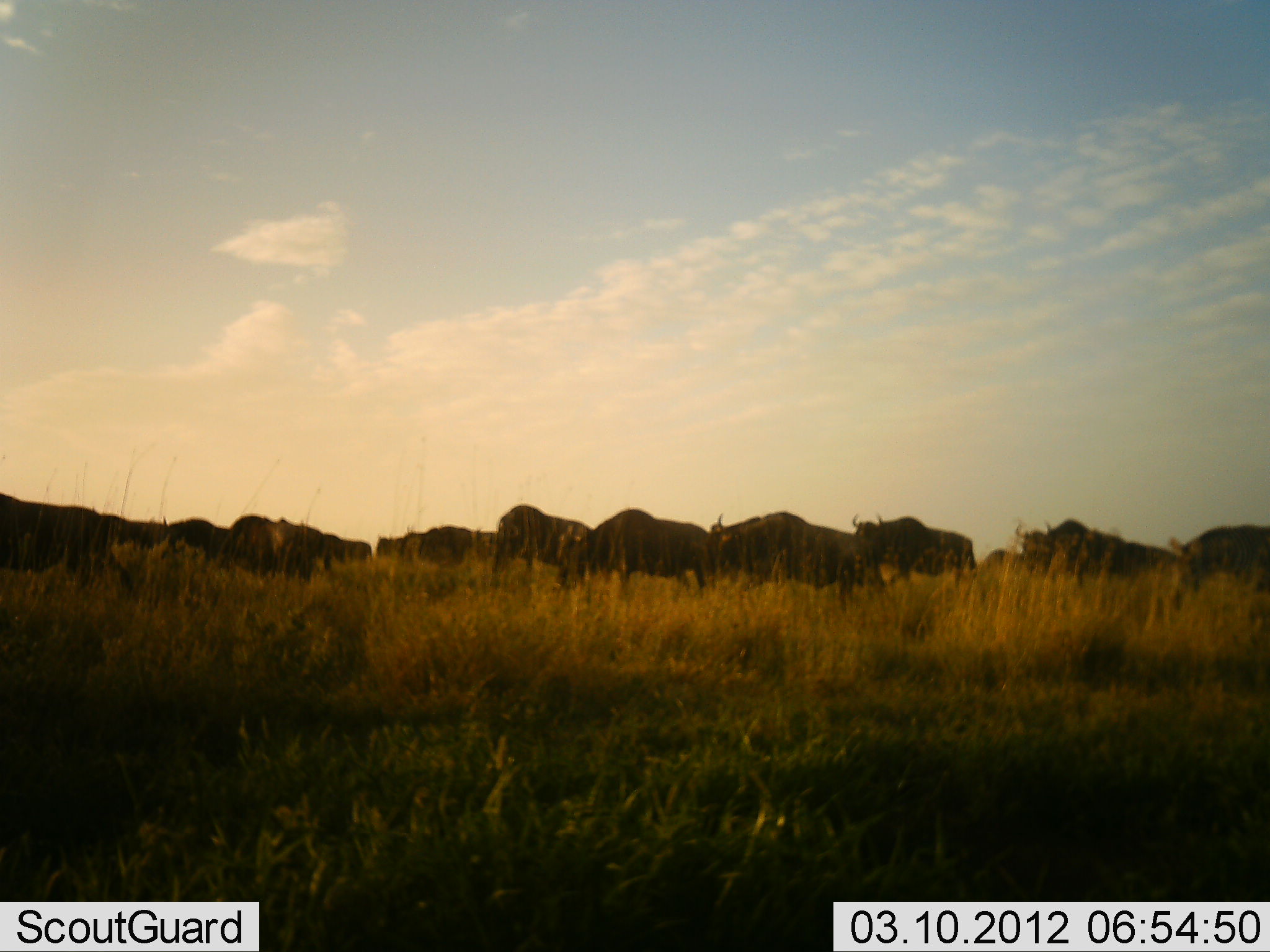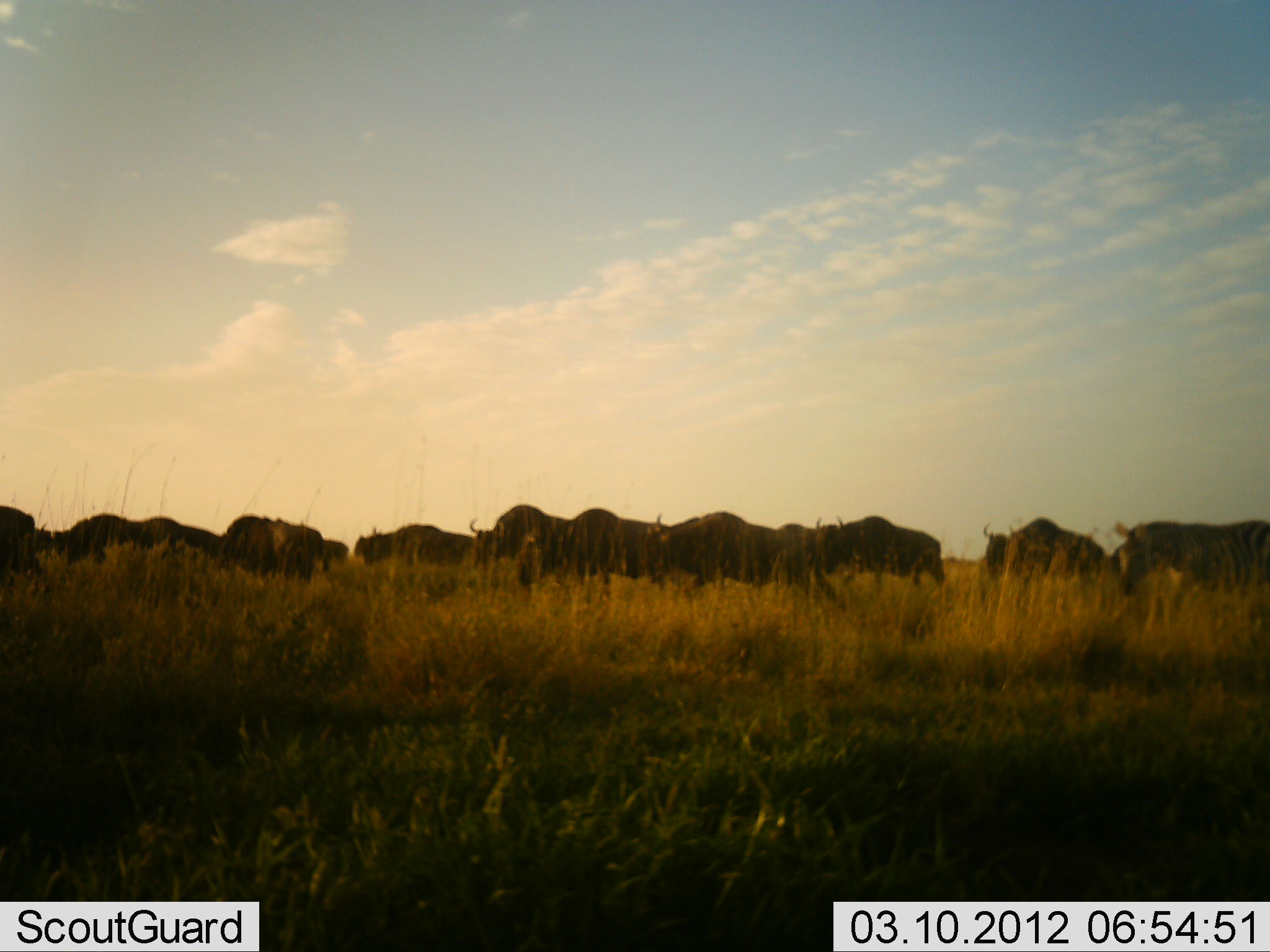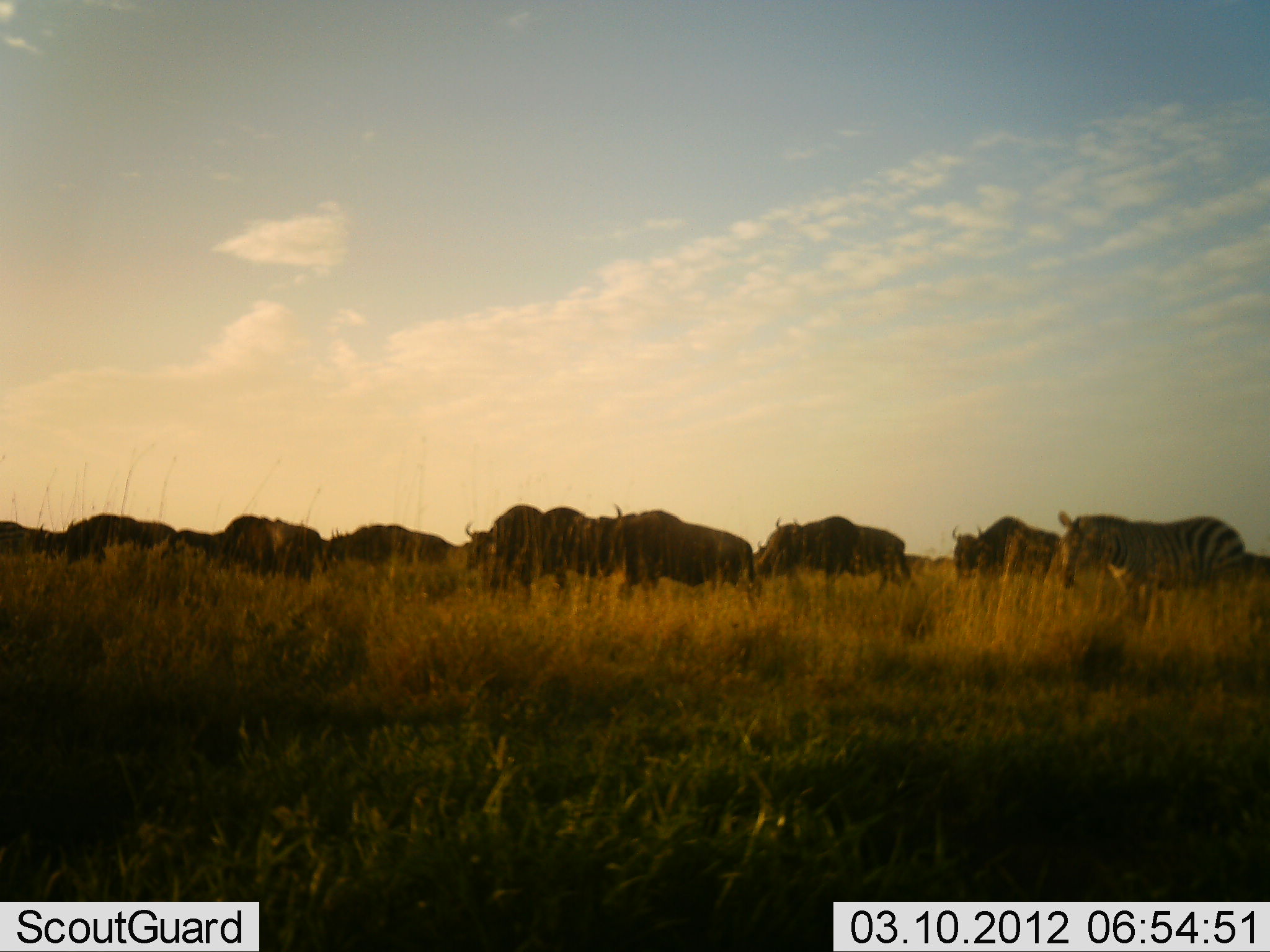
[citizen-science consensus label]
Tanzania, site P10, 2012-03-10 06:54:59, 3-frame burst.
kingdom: Animalia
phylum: Chordata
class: Mammalia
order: Artiodactyla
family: Bovidae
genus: Connochaetes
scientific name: Connochaetes taurinus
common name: blue wildebeest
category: wildebeest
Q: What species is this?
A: Wildebeest (blue wildebeest) (Connochaetes taurinus).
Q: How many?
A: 11-50.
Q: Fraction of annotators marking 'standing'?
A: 6%.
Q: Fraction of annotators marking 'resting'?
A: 0%.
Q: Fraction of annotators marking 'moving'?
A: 100%.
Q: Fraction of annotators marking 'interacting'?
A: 0%.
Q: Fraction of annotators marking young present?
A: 0%.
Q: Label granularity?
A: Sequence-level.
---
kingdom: Animalia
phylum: Chordata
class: Mammalia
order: Perissodactyla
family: Equidae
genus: Equus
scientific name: Equus quagga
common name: plains zebra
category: zebra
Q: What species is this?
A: Zebra (plains zebra) (Equus quagga).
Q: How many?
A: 1.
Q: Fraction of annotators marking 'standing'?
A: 0%.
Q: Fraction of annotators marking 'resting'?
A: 0%.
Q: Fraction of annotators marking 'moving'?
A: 100%.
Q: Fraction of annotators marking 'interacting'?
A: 0%.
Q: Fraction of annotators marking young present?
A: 0%.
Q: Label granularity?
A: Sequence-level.